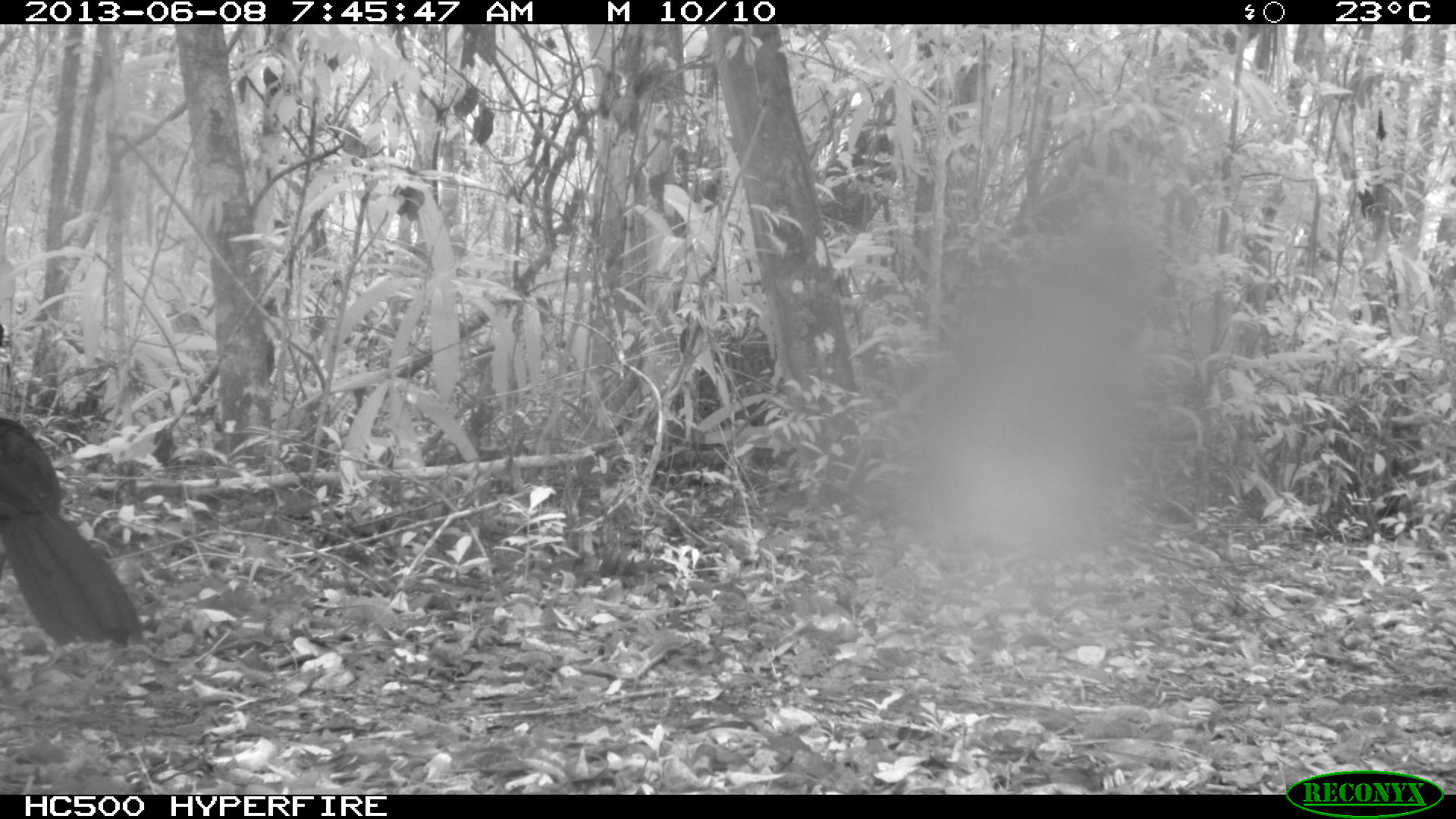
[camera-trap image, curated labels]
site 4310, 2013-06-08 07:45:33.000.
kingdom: Animalia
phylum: Chordata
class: Aves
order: Galliformes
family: Cracidae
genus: Crax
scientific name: Crax rubra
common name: great curassow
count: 1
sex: male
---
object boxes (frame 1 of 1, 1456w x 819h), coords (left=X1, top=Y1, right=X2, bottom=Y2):
crax rubra: (left=0, top=416, right=144, bottom=650)